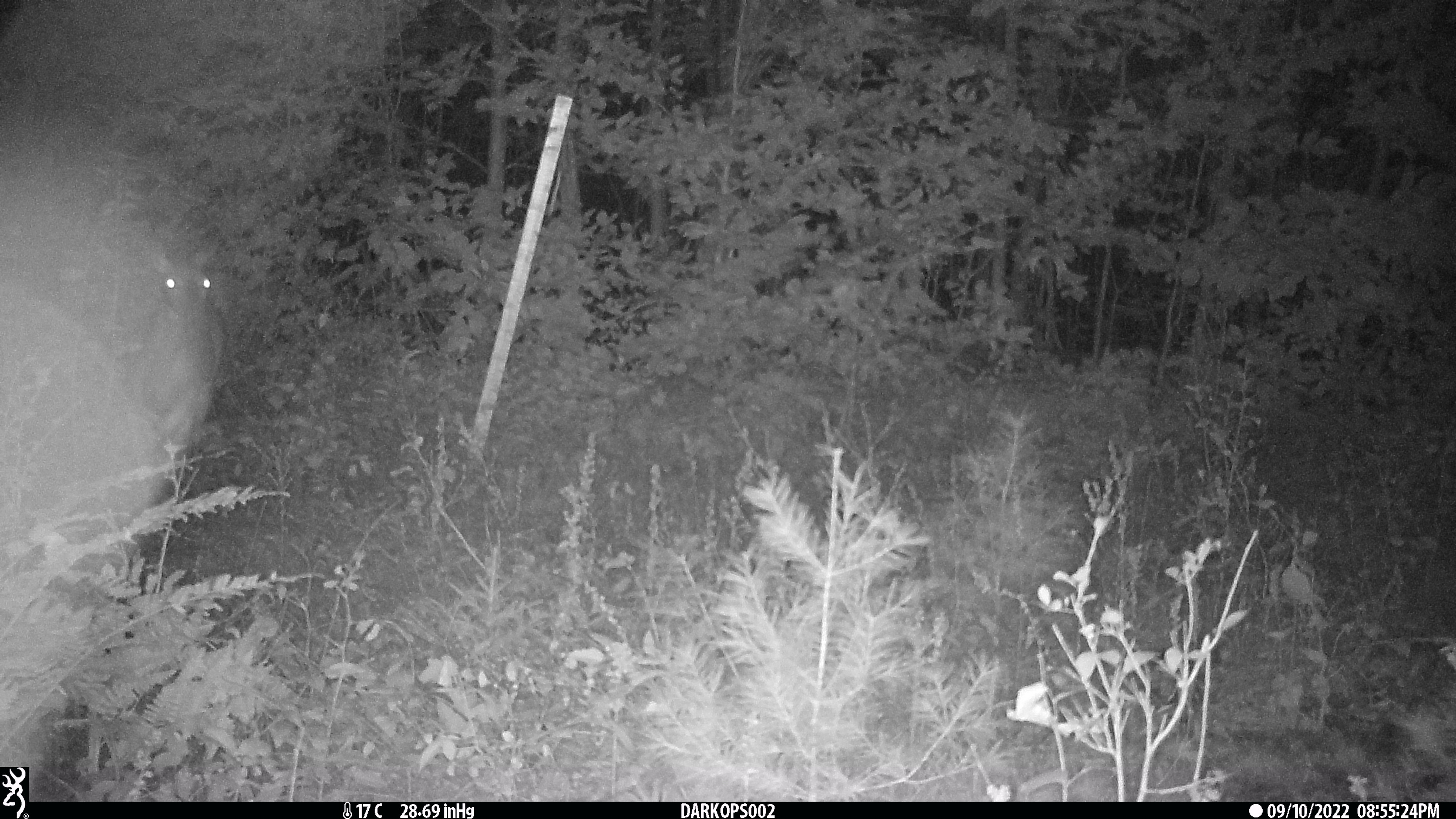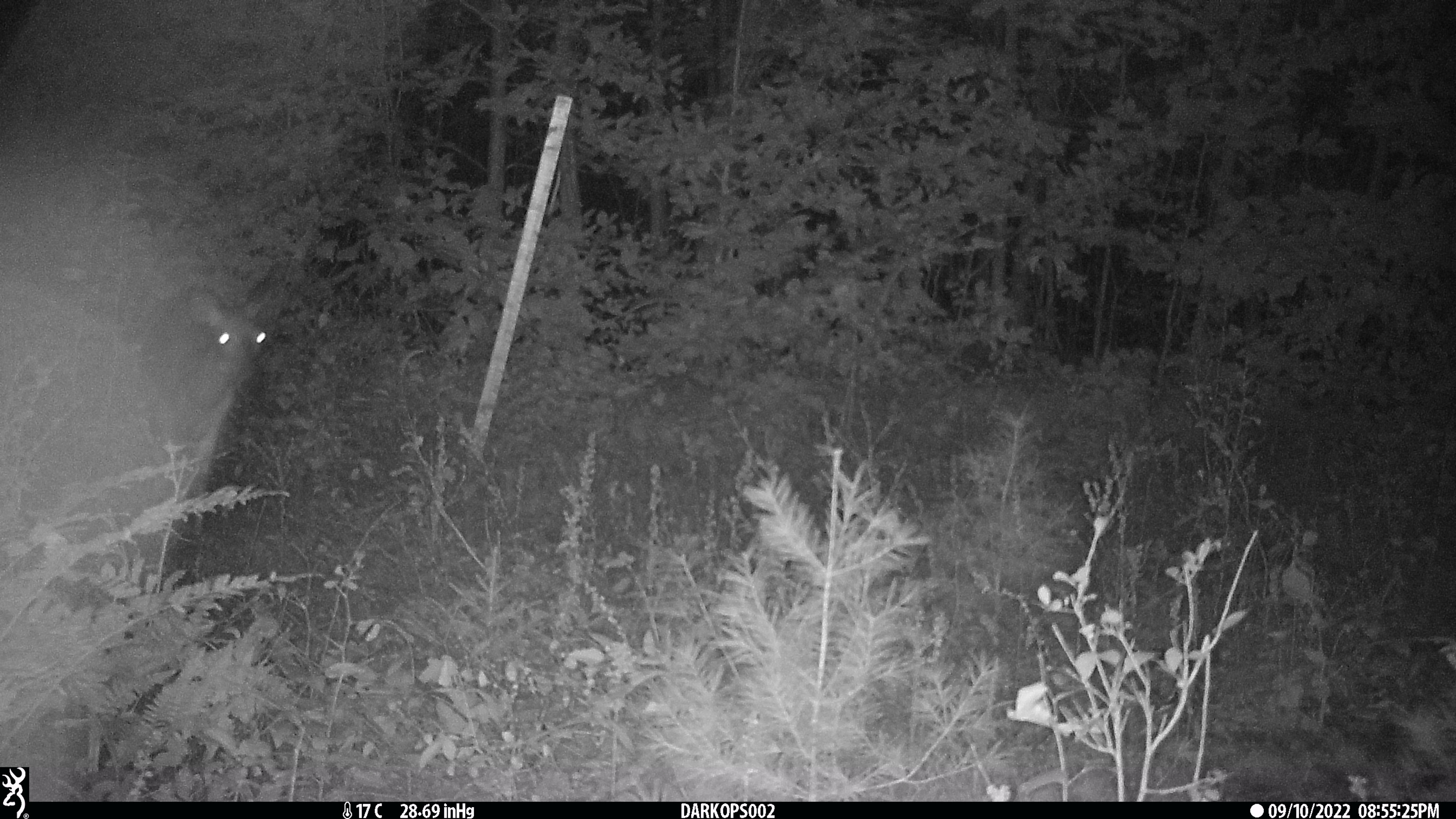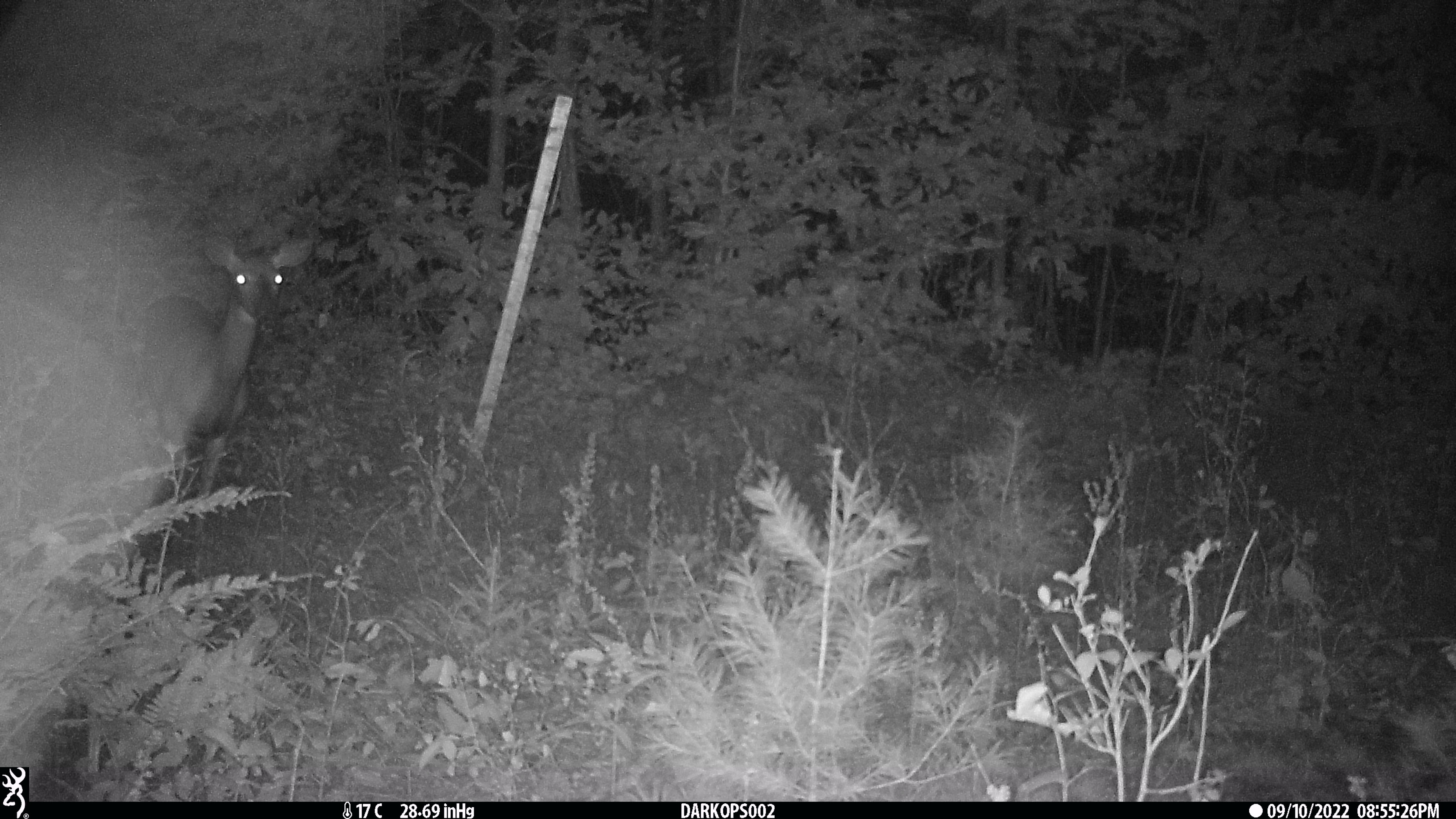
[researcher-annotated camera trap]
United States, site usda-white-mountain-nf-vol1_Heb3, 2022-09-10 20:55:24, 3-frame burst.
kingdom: Animalia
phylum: Chordata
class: Mammalia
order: Artiodactyla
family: Cervidae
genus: Odocoileus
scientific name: Odocoileus virginianus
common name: white-tailed deer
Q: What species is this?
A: White-tailed deer (Odocoileus virginianus).